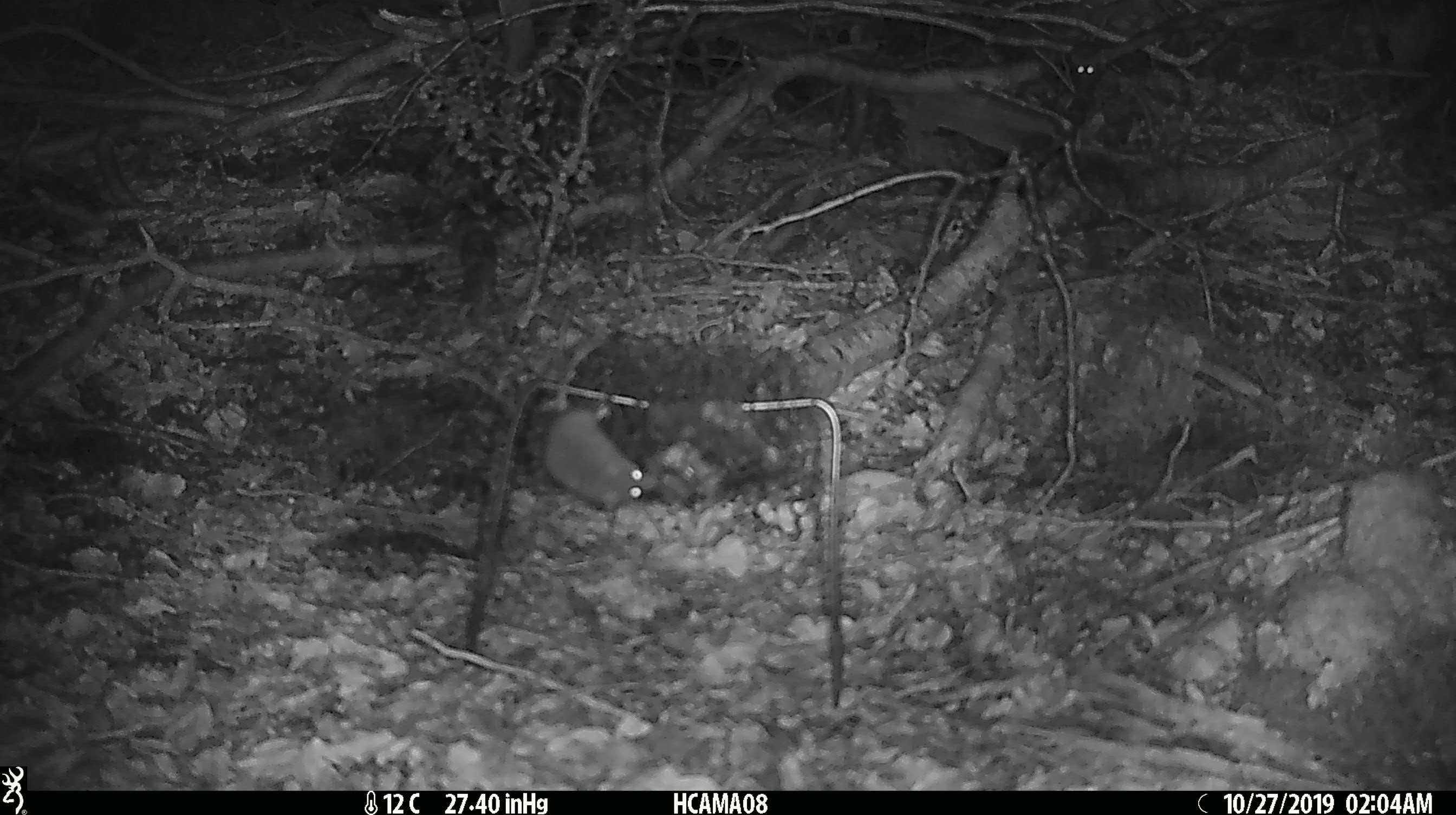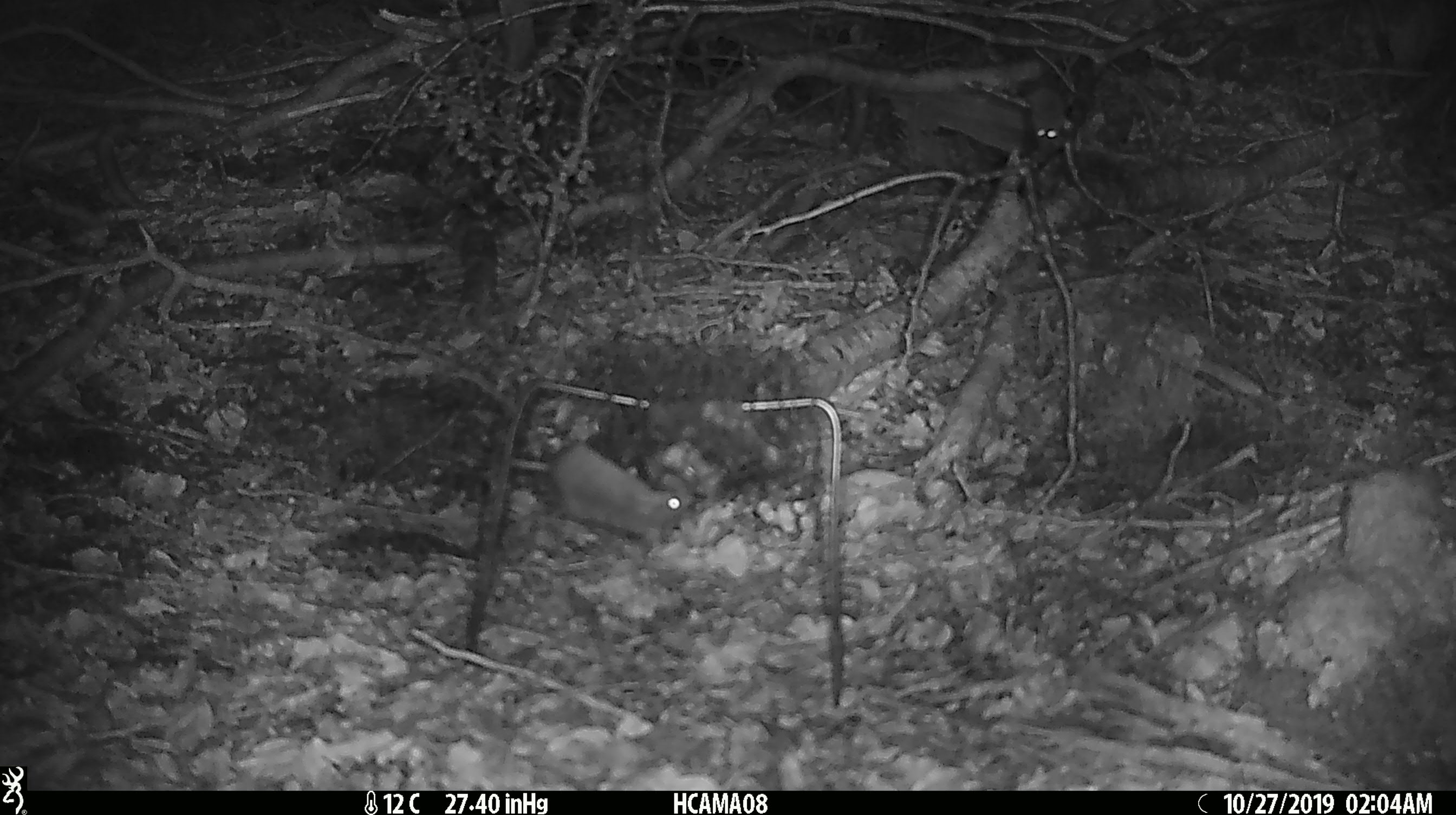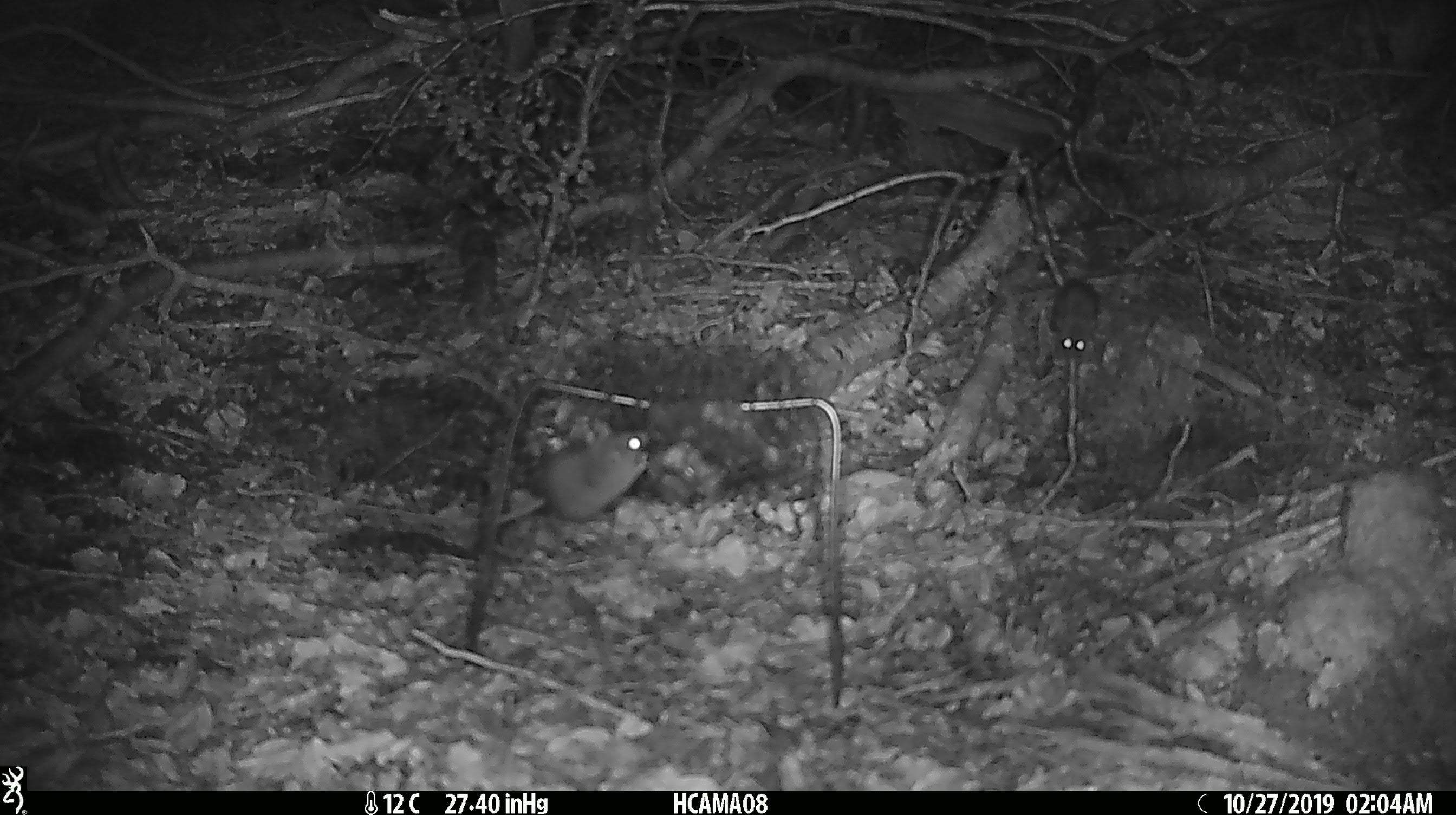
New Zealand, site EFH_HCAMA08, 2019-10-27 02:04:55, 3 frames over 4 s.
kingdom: Animalia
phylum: Chordata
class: Mammalia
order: Rodentia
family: Muridae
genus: Mus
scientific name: Mus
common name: mouse